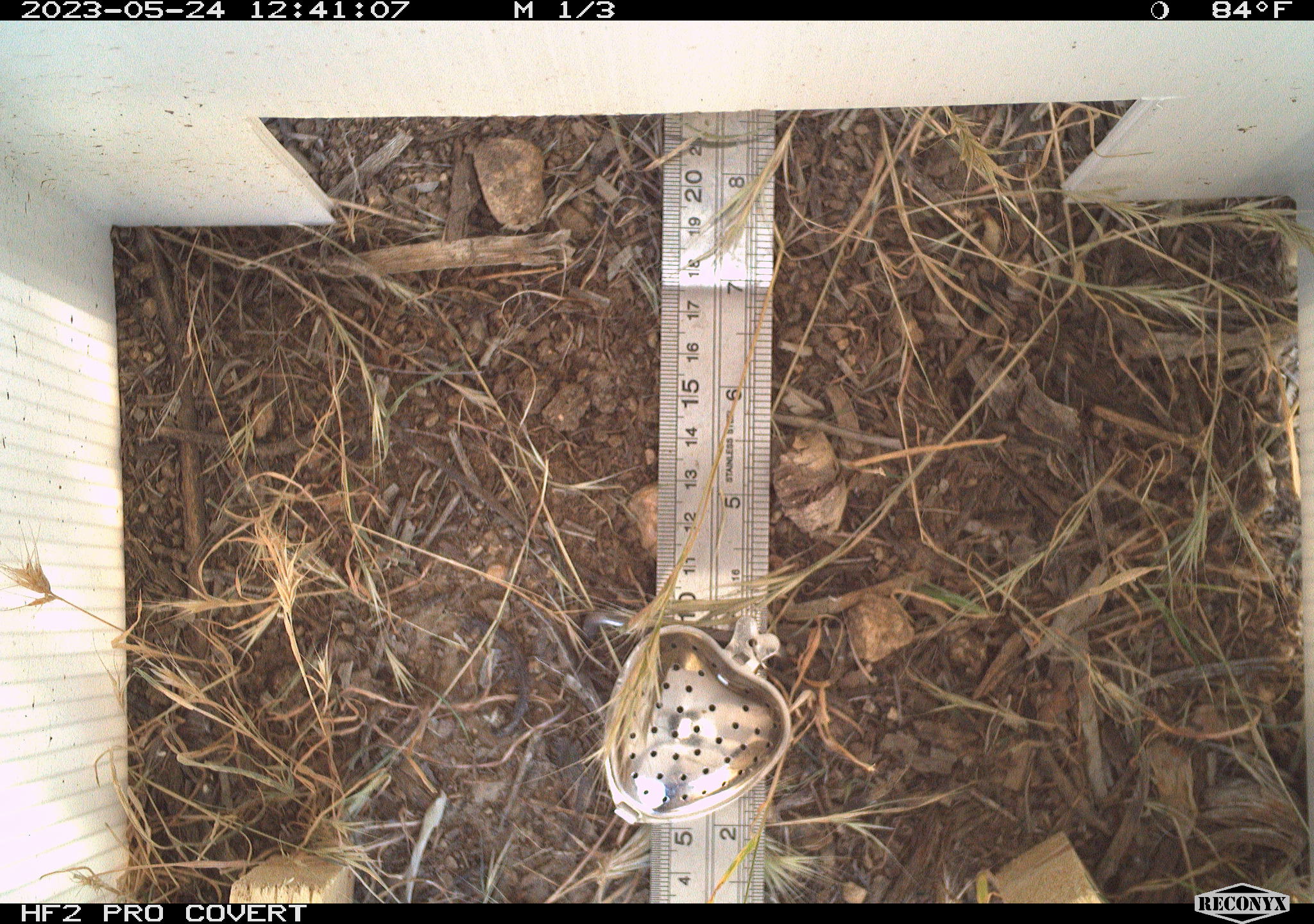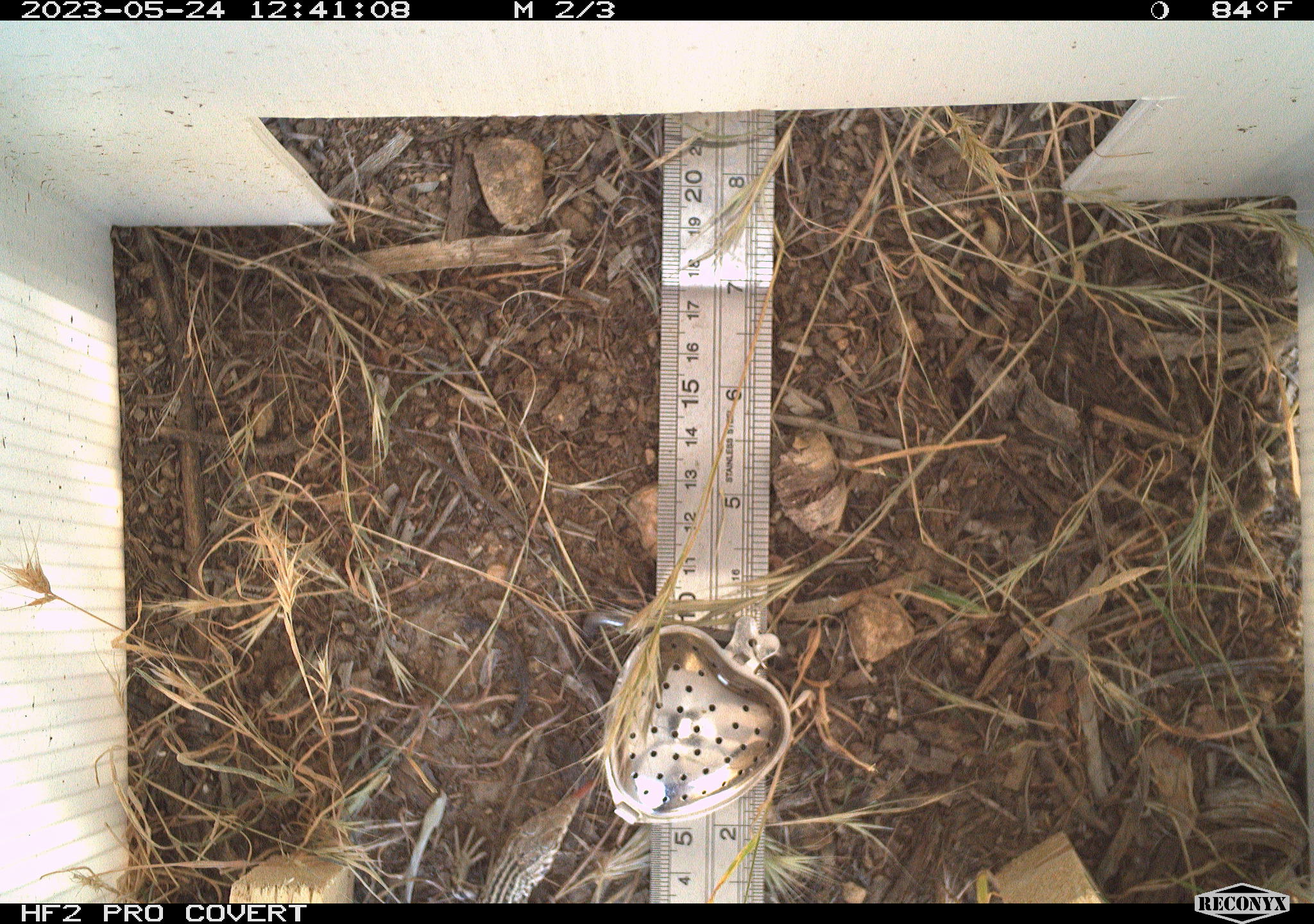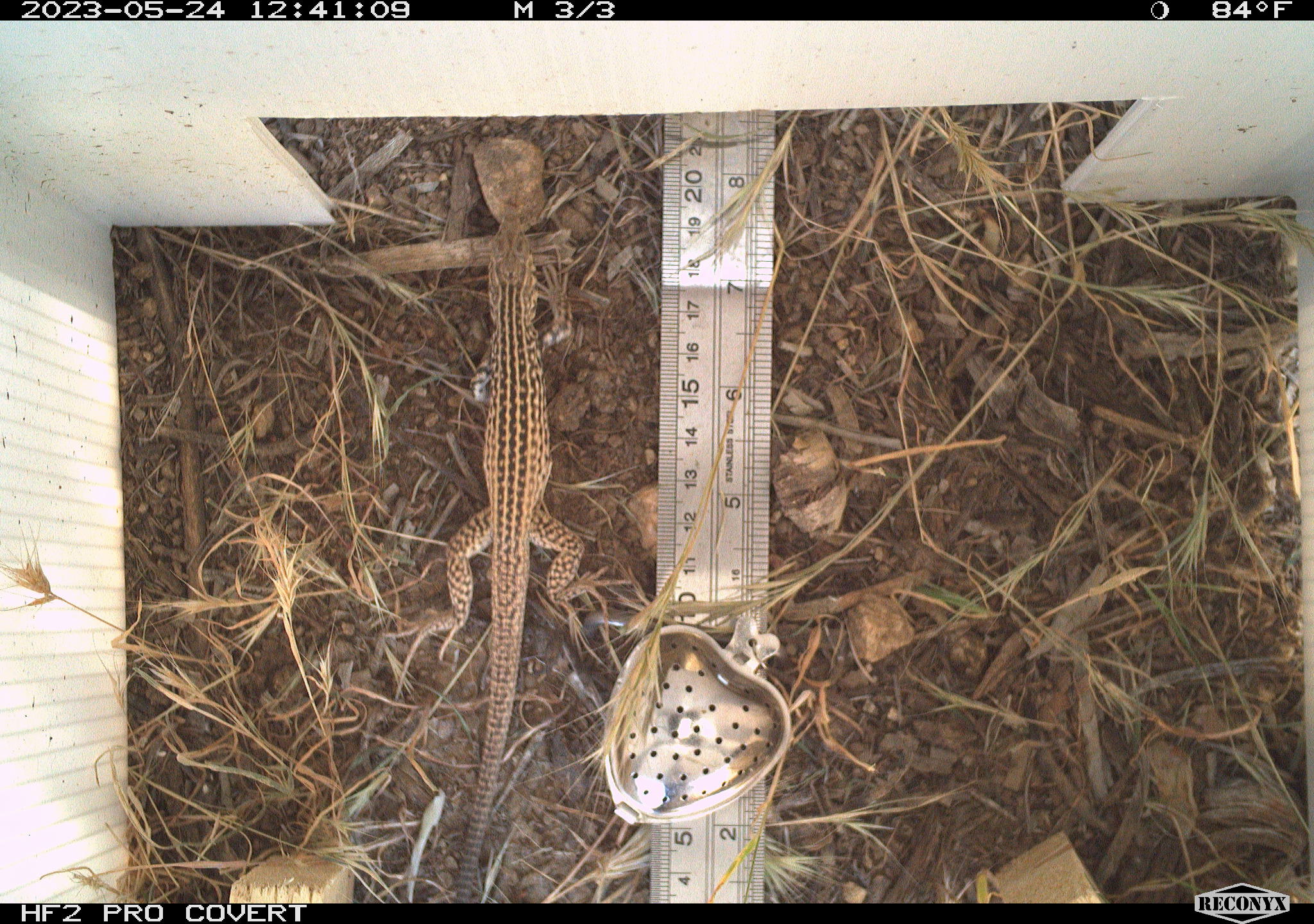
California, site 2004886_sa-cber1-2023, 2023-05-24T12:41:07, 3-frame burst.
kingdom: Animalia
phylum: Chordata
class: Reptilia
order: Squamata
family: Teiidae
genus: Aspidoscelis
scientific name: Aspidoscelis tigris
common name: western whiptail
Western whiptail (Aspidoscelis tigris).